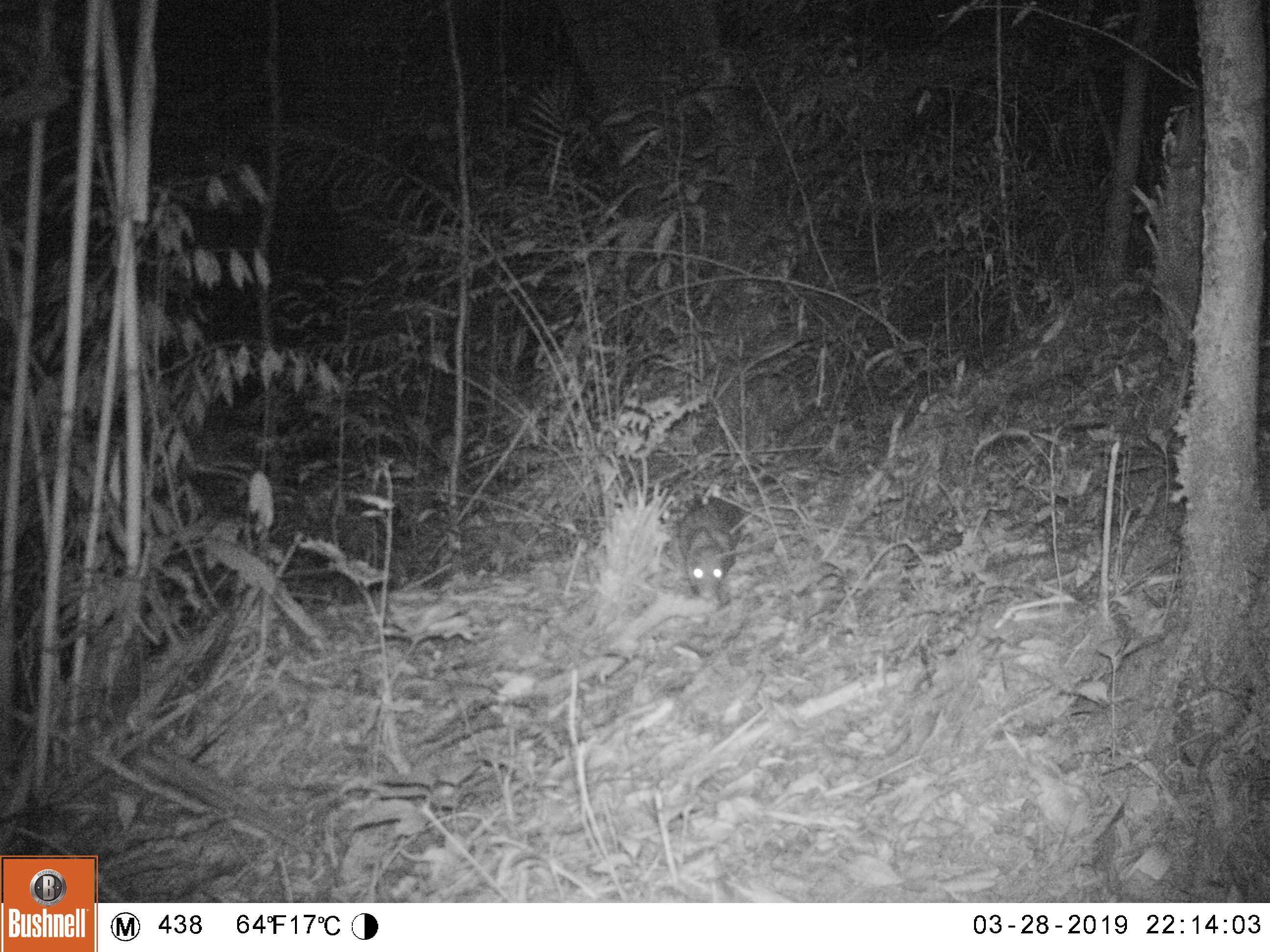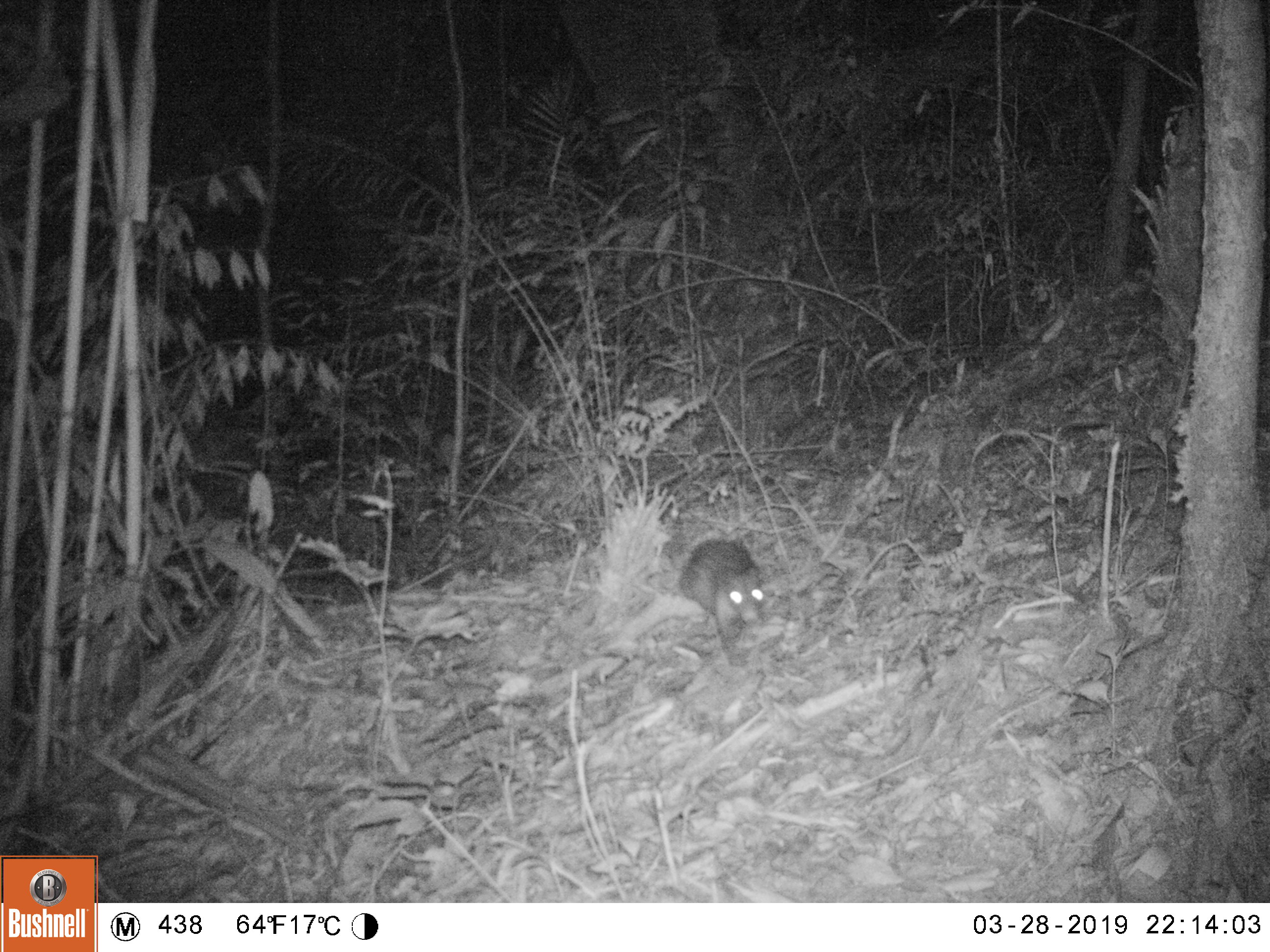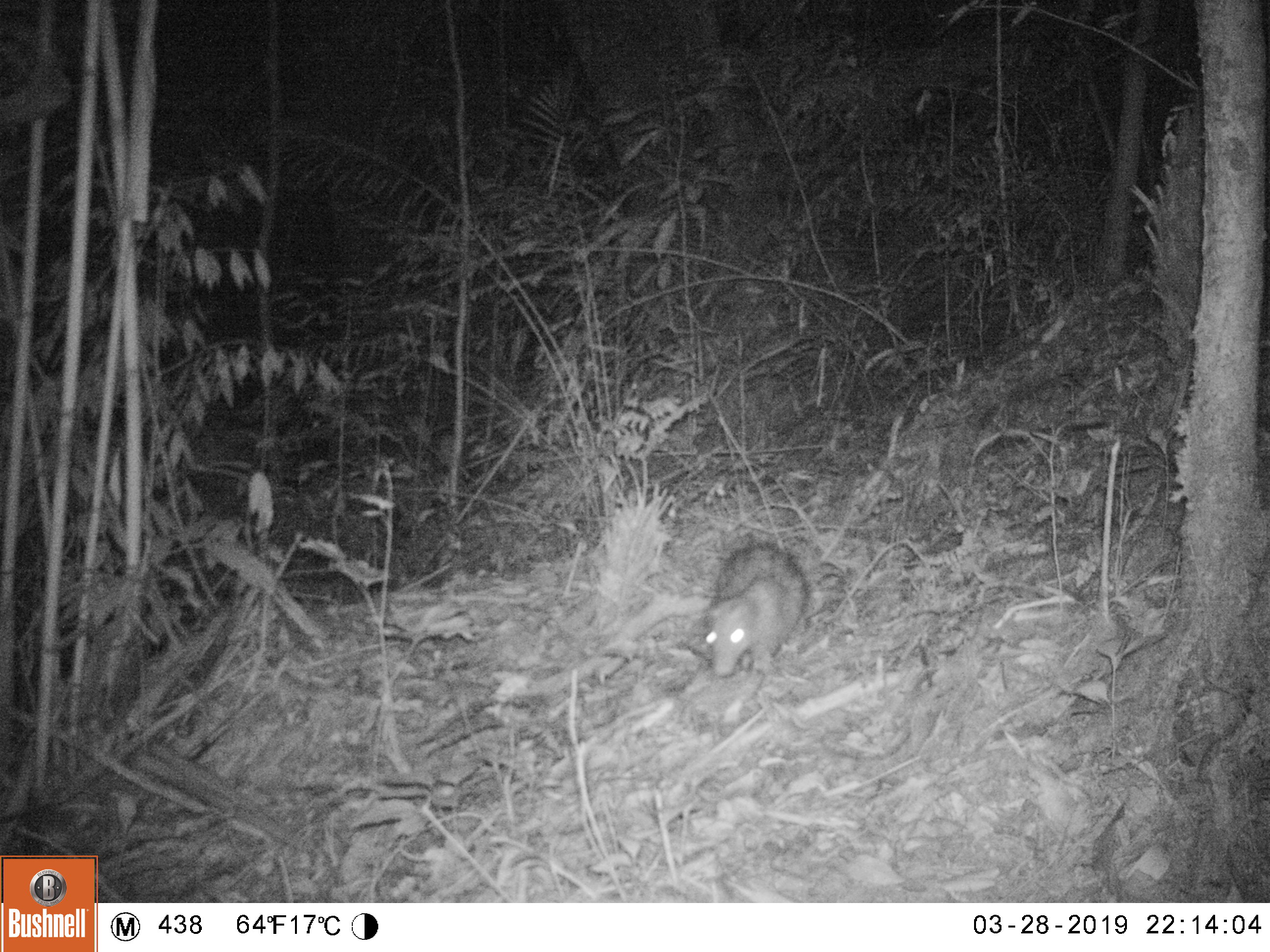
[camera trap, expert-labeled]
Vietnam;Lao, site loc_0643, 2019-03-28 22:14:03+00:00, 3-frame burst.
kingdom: Animalia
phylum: Chordata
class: Mammalia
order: Rodentia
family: Hystricidae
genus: Atherurus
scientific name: Atherurus macrourus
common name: asiatic brush-tailed porcupine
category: asiatic brush tailed porcupine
Asiatic brush tailed porcupine (asiatic brush-tailed porcupine) (Atherurus macrourus). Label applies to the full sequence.